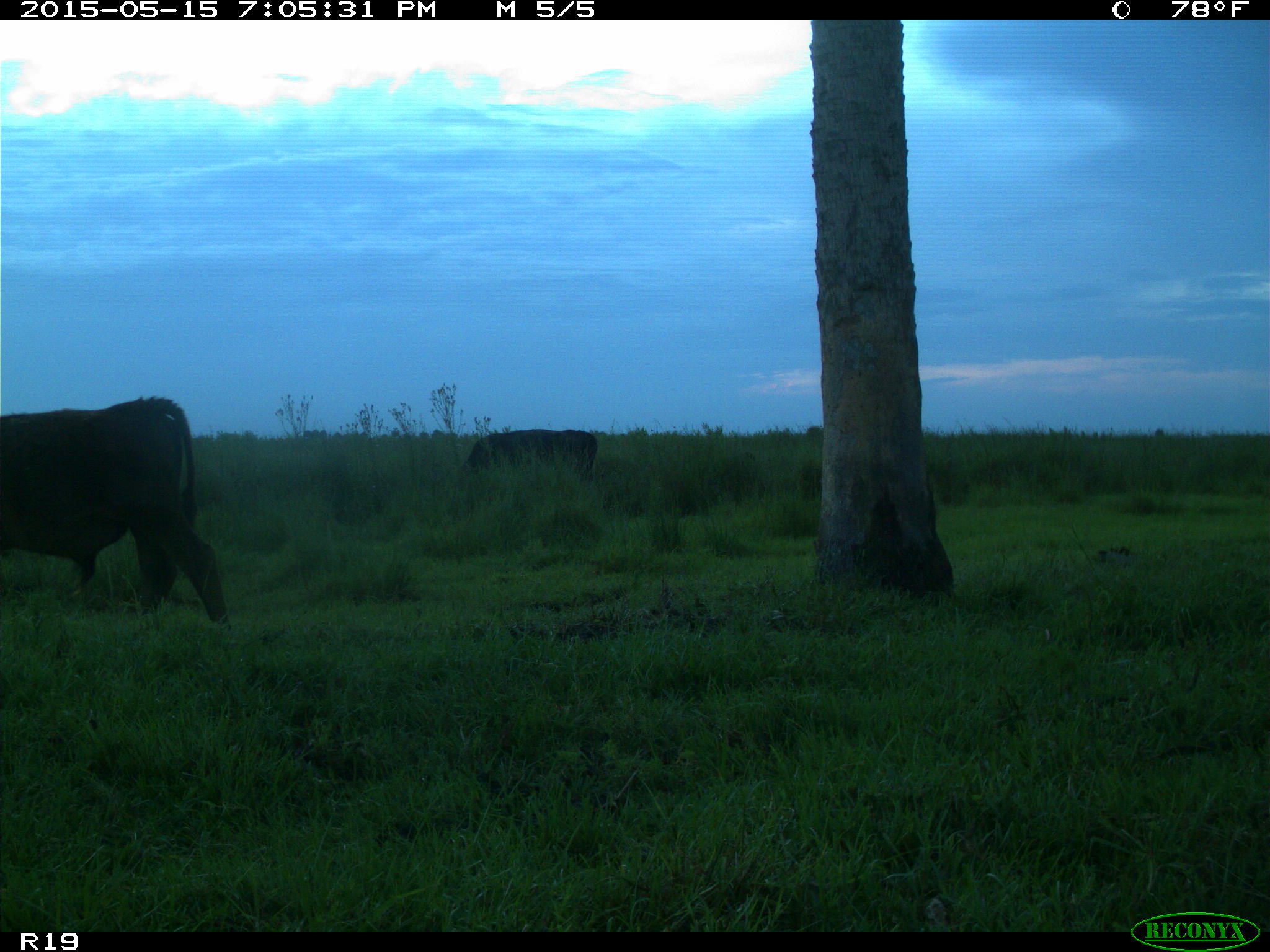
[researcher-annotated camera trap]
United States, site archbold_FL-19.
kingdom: Animalia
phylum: Chordata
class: Mammalia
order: Artiodactyla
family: Bovidae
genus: Bos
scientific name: Bos taurus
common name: domestic cow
Bos taurus (domestic cow).